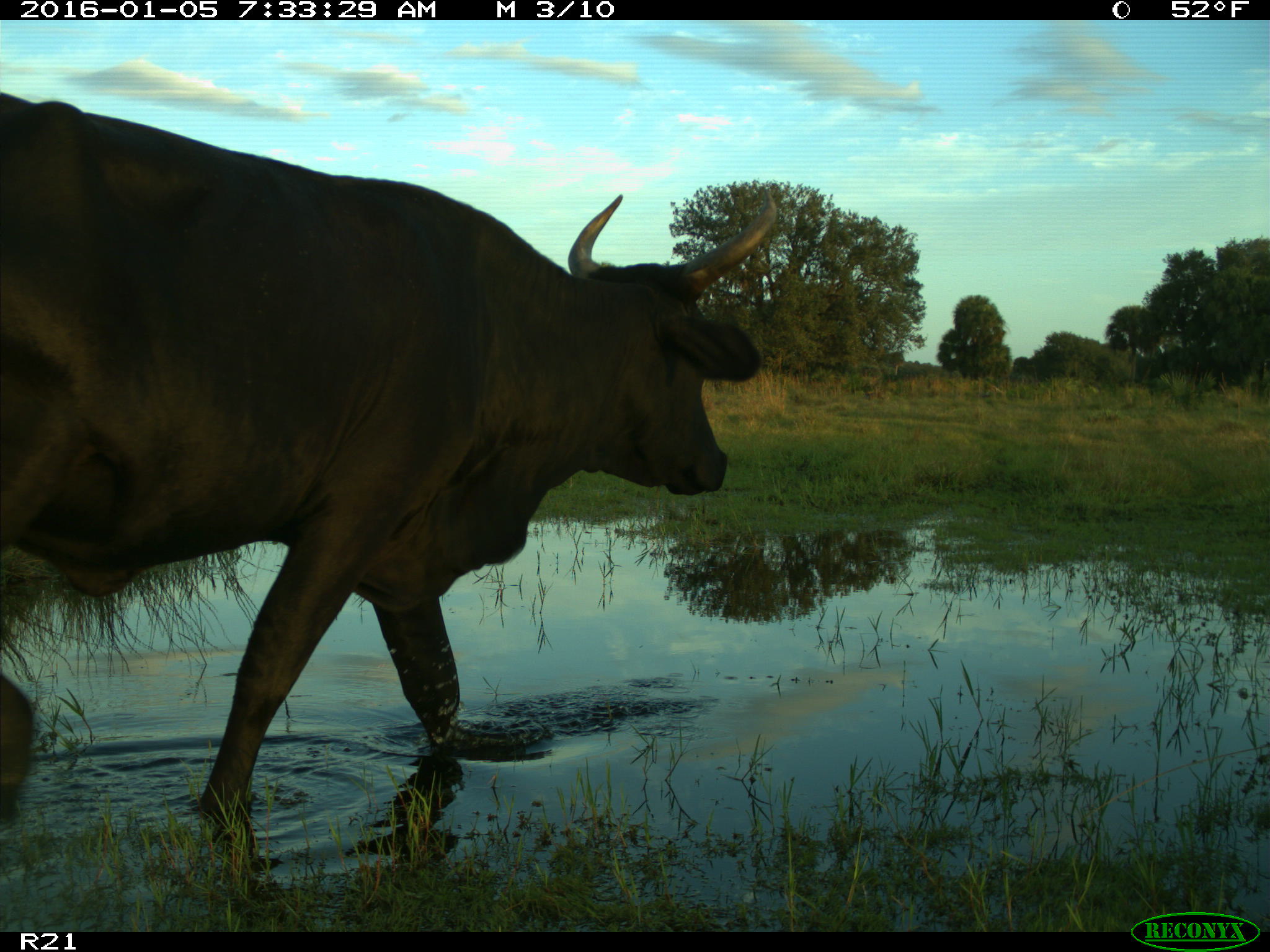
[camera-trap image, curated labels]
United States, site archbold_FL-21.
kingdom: Animalia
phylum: Chordata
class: Mammalia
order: Artiodactyla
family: Bovidae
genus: Bos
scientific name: Bos taurus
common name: domestic cow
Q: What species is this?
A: Bos taurus (domestic cow).